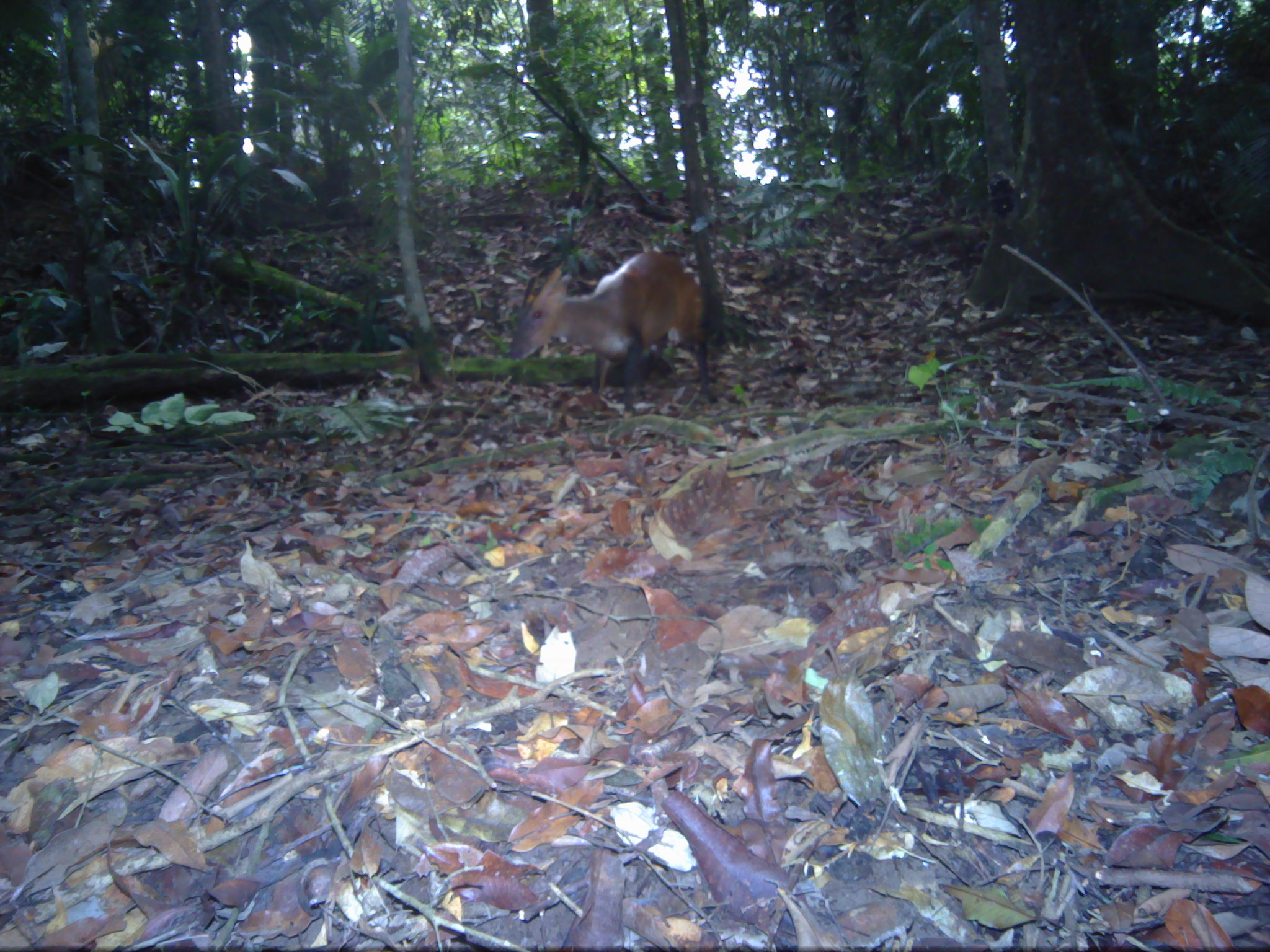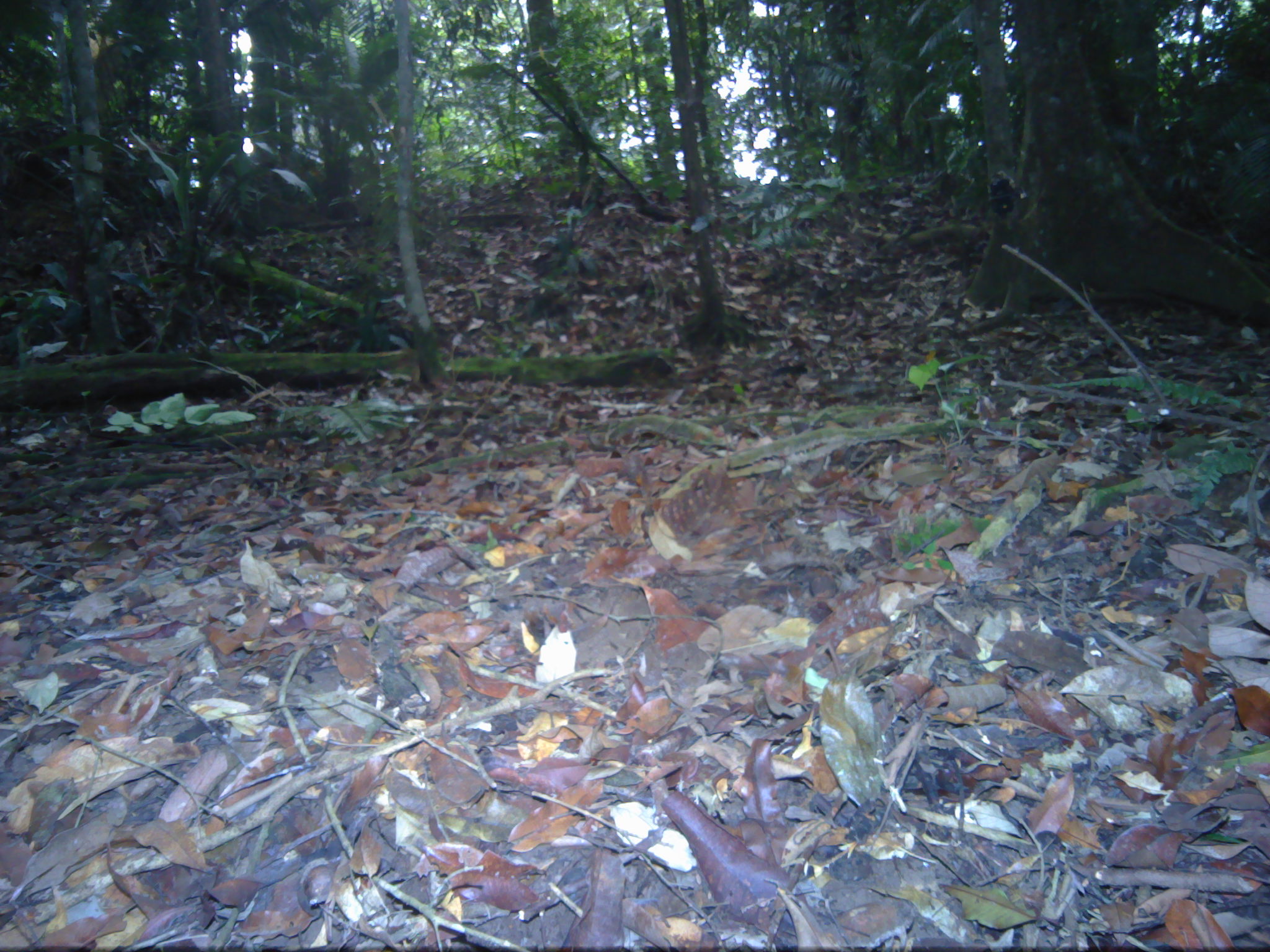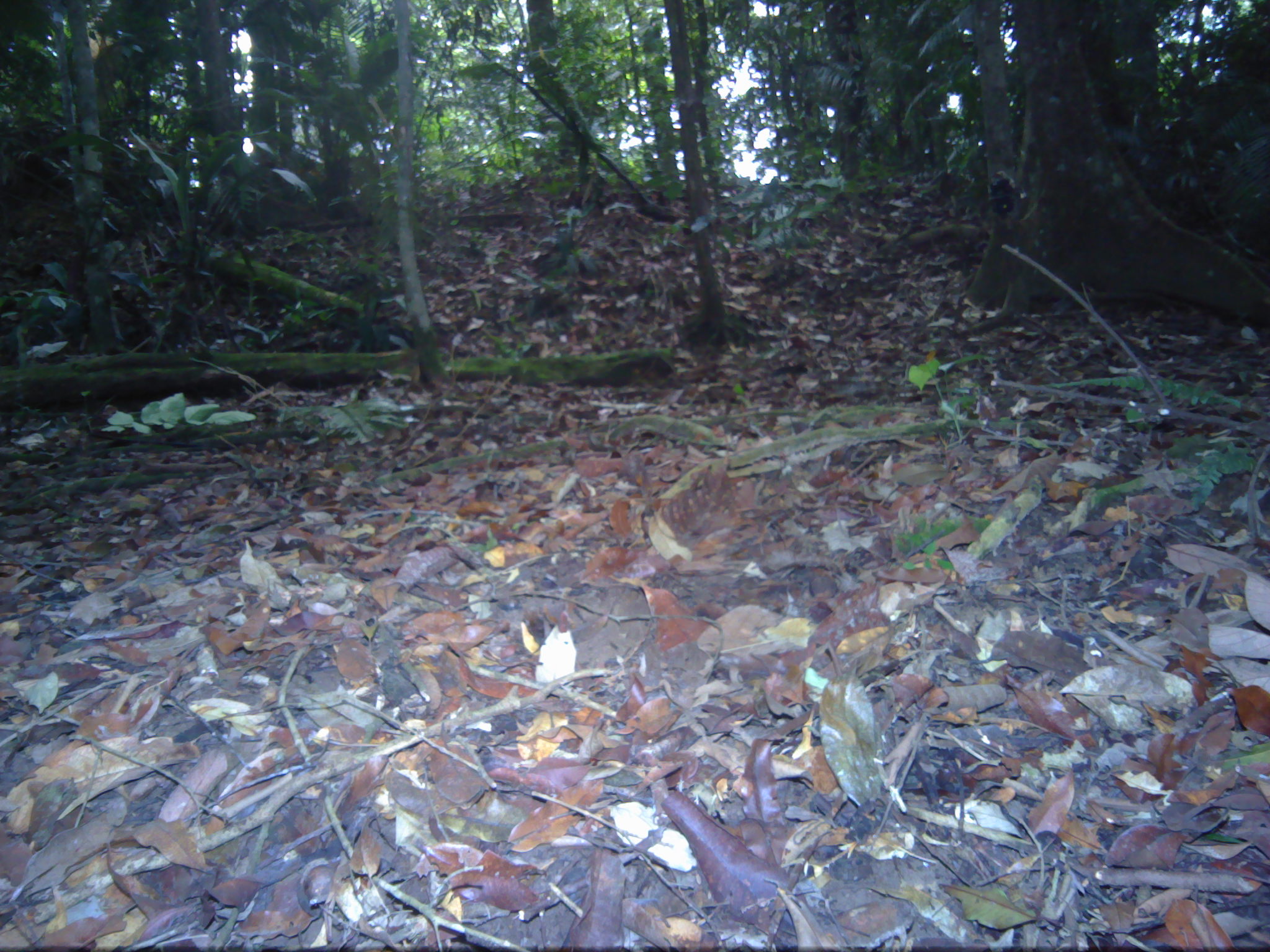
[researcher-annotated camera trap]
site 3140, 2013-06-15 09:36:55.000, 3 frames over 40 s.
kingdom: Animalia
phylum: Chordata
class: Mammalia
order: Artiodactyla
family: Cervidae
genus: Muntiacus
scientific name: Muntiacus muntjak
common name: southern red muntjac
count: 1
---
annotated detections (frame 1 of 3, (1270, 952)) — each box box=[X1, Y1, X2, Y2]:
muntiacus muntjak: box=[505, 249, 714, 417]